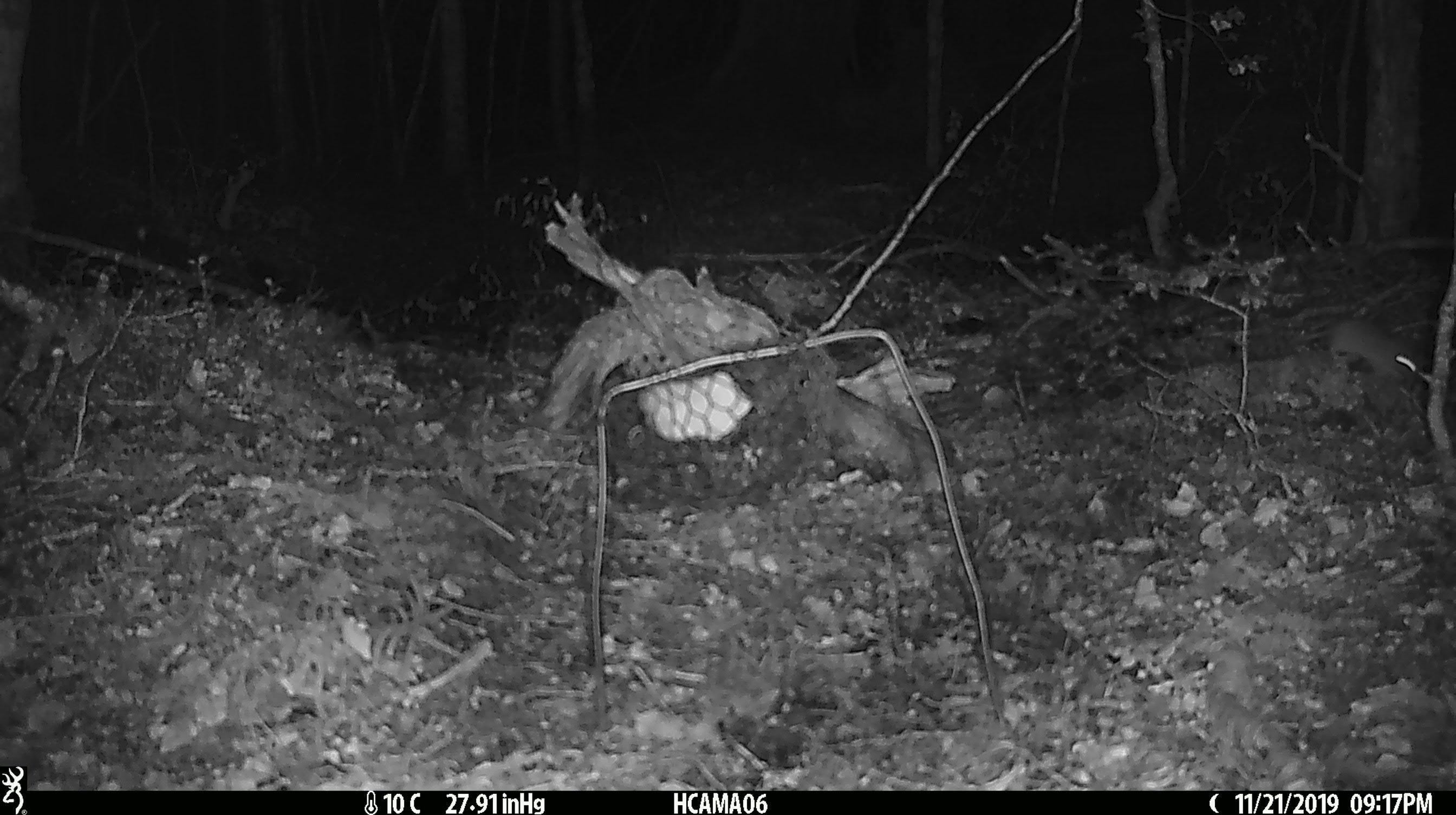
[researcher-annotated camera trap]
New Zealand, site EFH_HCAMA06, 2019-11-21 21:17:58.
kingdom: Animalia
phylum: Chordata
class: Mammalia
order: Rodentia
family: Muridae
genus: Mus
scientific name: Mus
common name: mouse